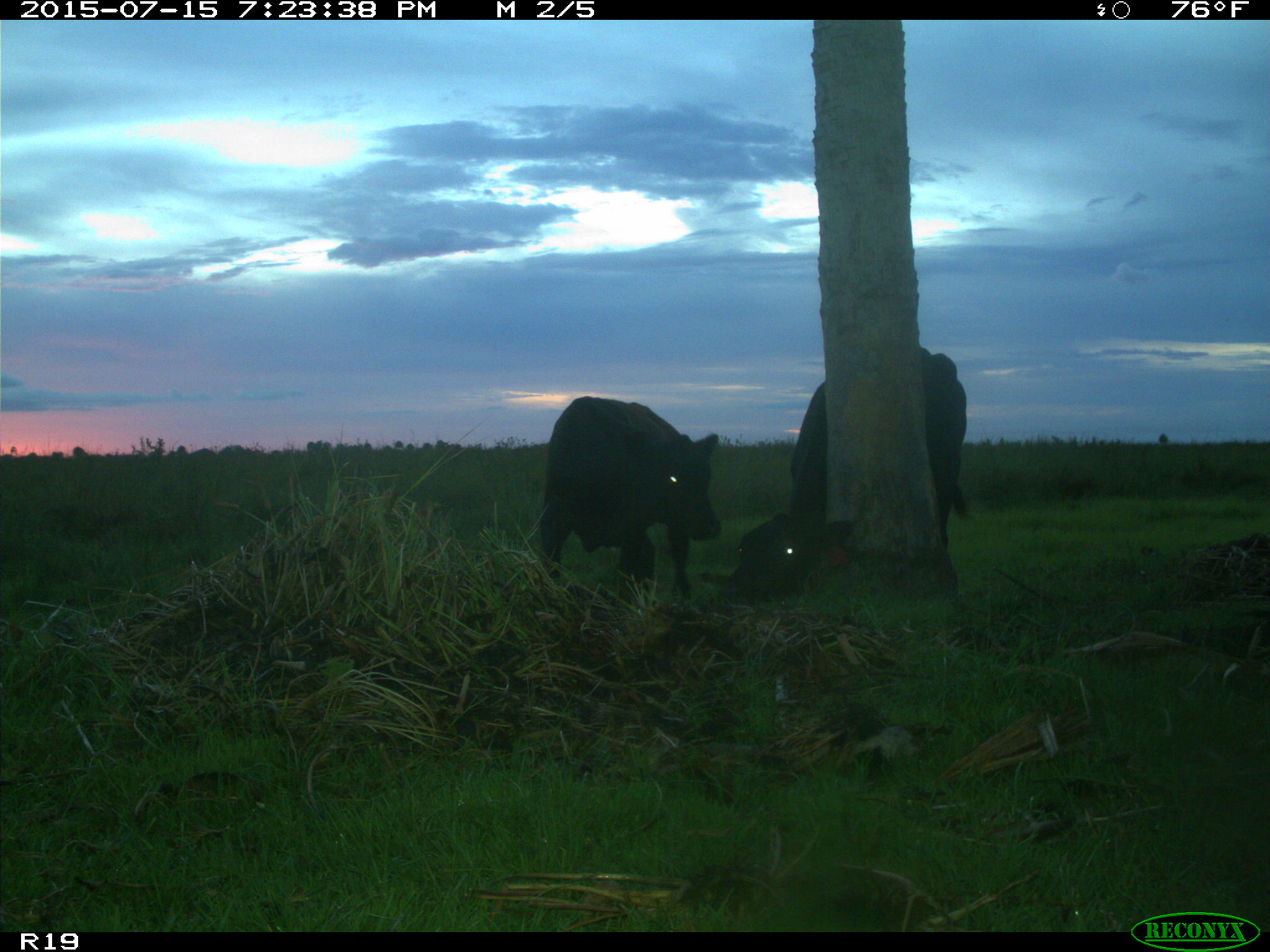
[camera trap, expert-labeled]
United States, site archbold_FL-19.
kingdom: Animalia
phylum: Chordata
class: Mammalia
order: Artiodactyla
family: Bovidae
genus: Bos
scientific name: Bos taurus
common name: domestic cow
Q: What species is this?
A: Bos taurus (domestic cow).